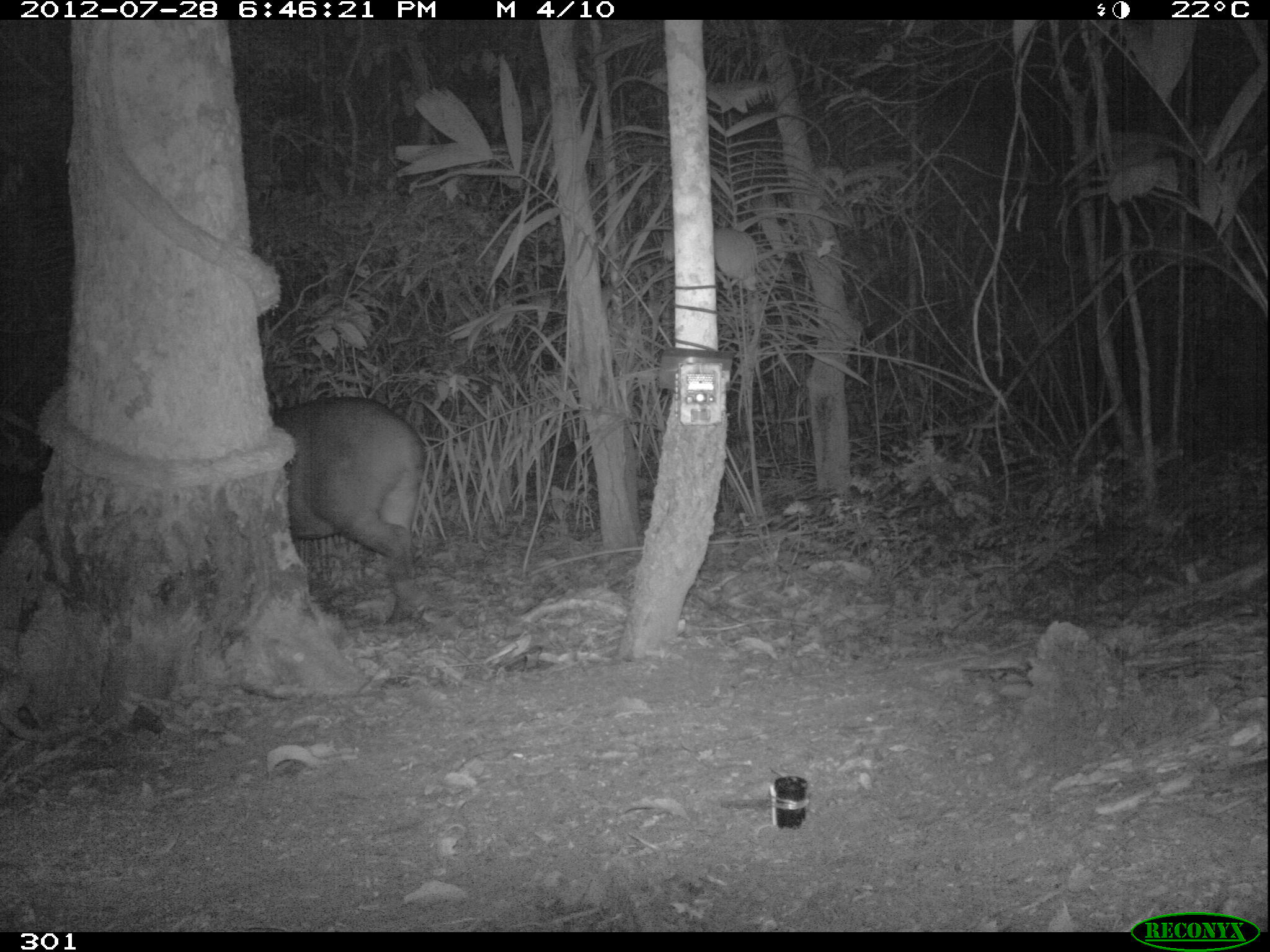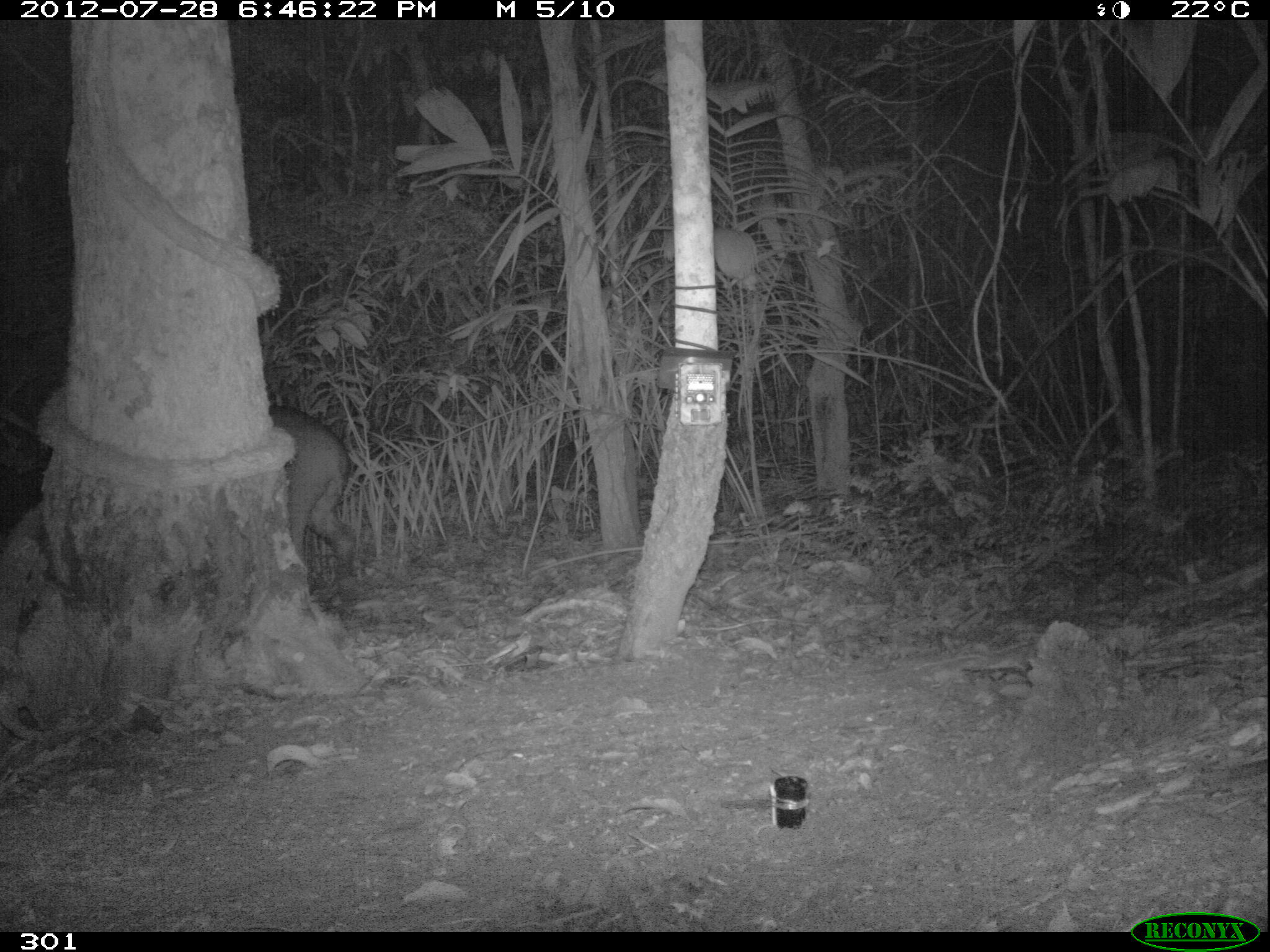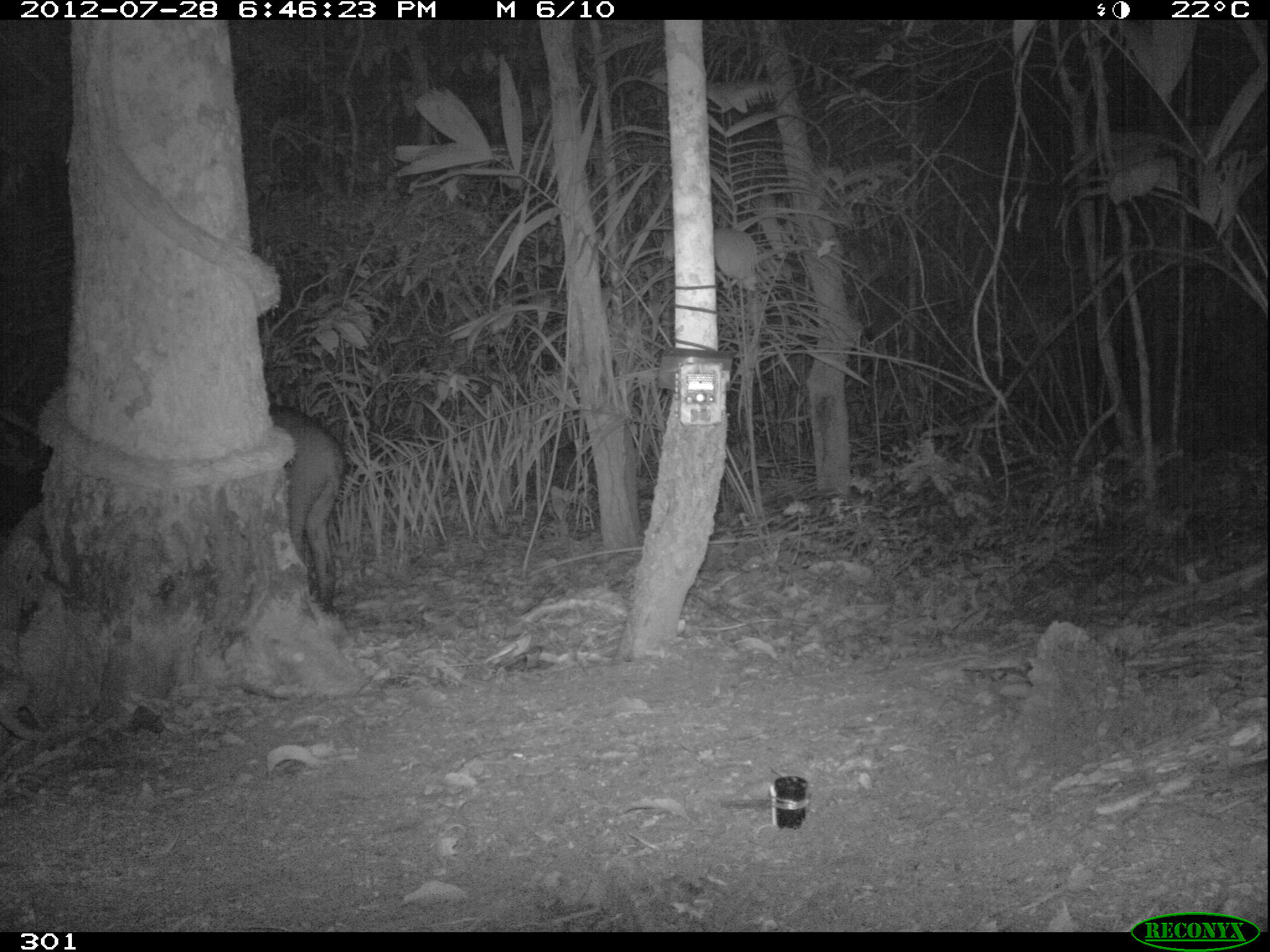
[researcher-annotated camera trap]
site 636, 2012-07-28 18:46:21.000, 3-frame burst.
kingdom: Animalia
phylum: Chordata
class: Mammalia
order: Perissodactyla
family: Tapiridae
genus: Tapirus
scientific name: Tapirus terrestris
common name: south american tapir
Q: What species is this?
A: Tapirus terrestris (south american tapir).